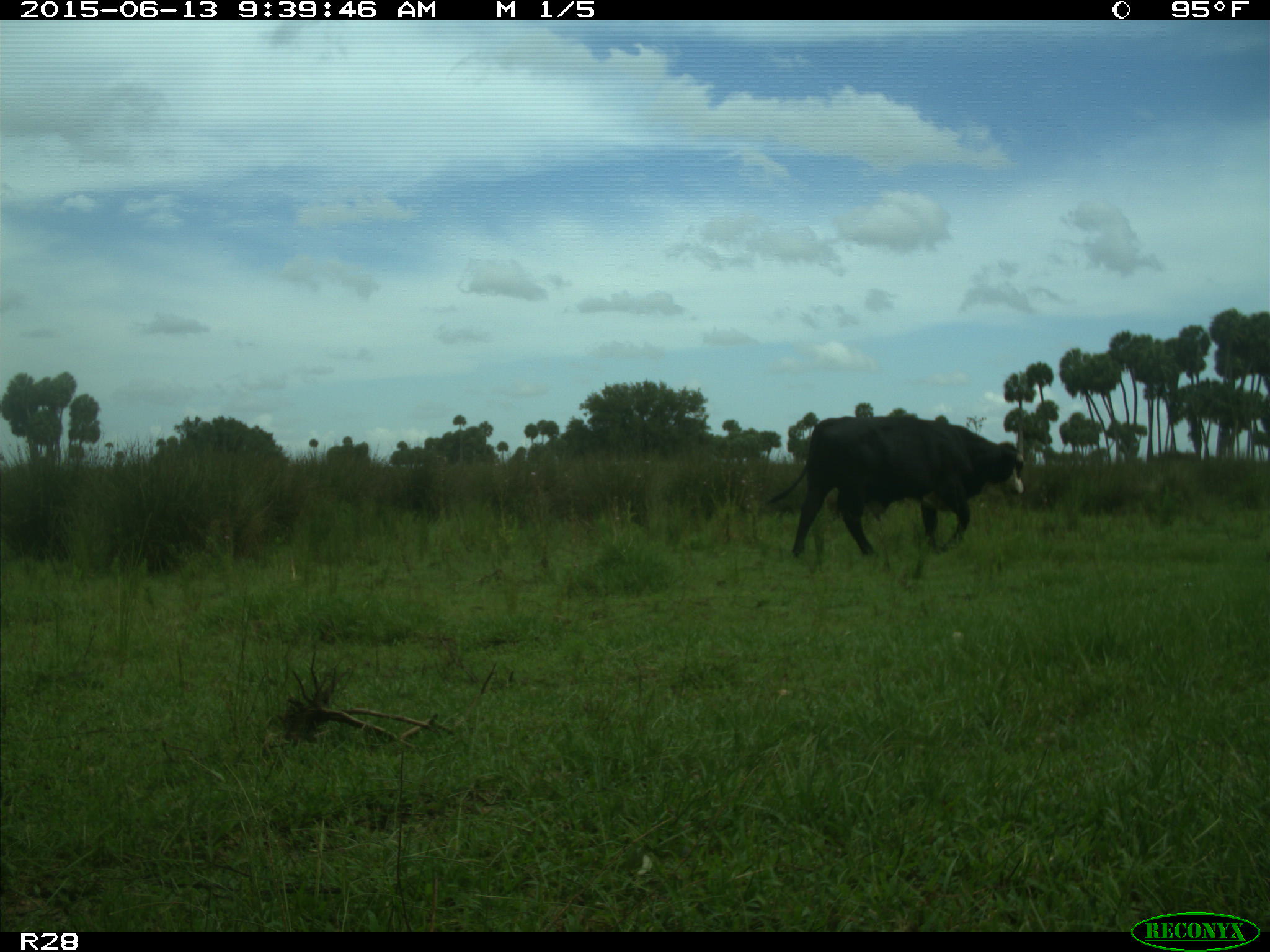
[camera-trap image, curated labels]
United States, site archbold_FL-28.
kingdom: Animalia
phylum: Chordata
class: Mammalia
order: Artiodactyla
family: Bovidae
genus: Bos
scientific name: Bos taurus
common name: domestic cow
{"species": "Bos taurus (domestic cow)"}